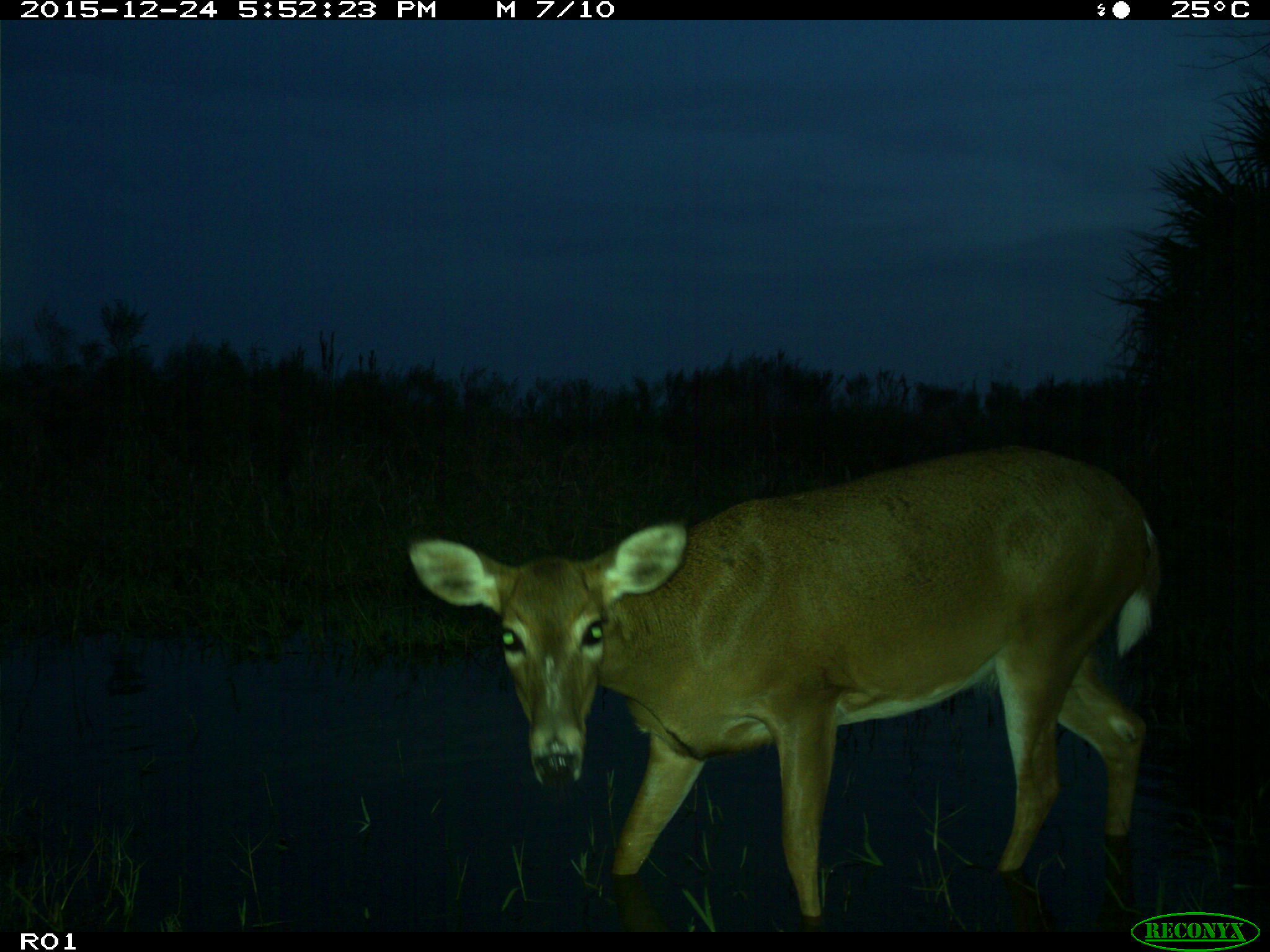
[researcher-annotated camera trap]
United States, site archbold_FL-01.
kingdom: Animalia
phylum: Chordata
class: Mammalia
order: Artiodactyla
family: Cervidae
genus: Odocoileus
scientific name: Odocoileus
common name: deer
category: unidentified deer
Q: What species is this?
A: Unidentified deer (deer) (Odocoileus).